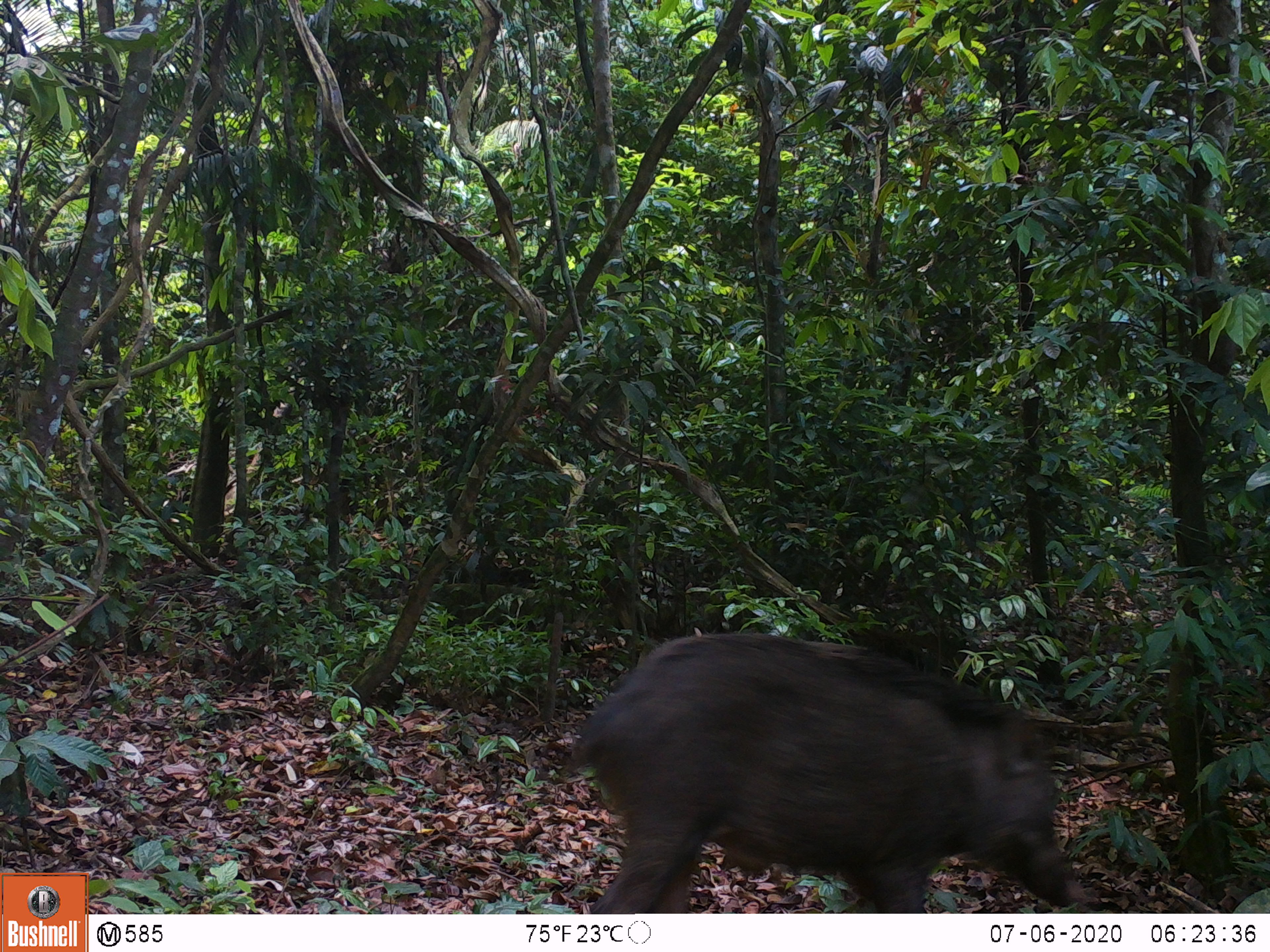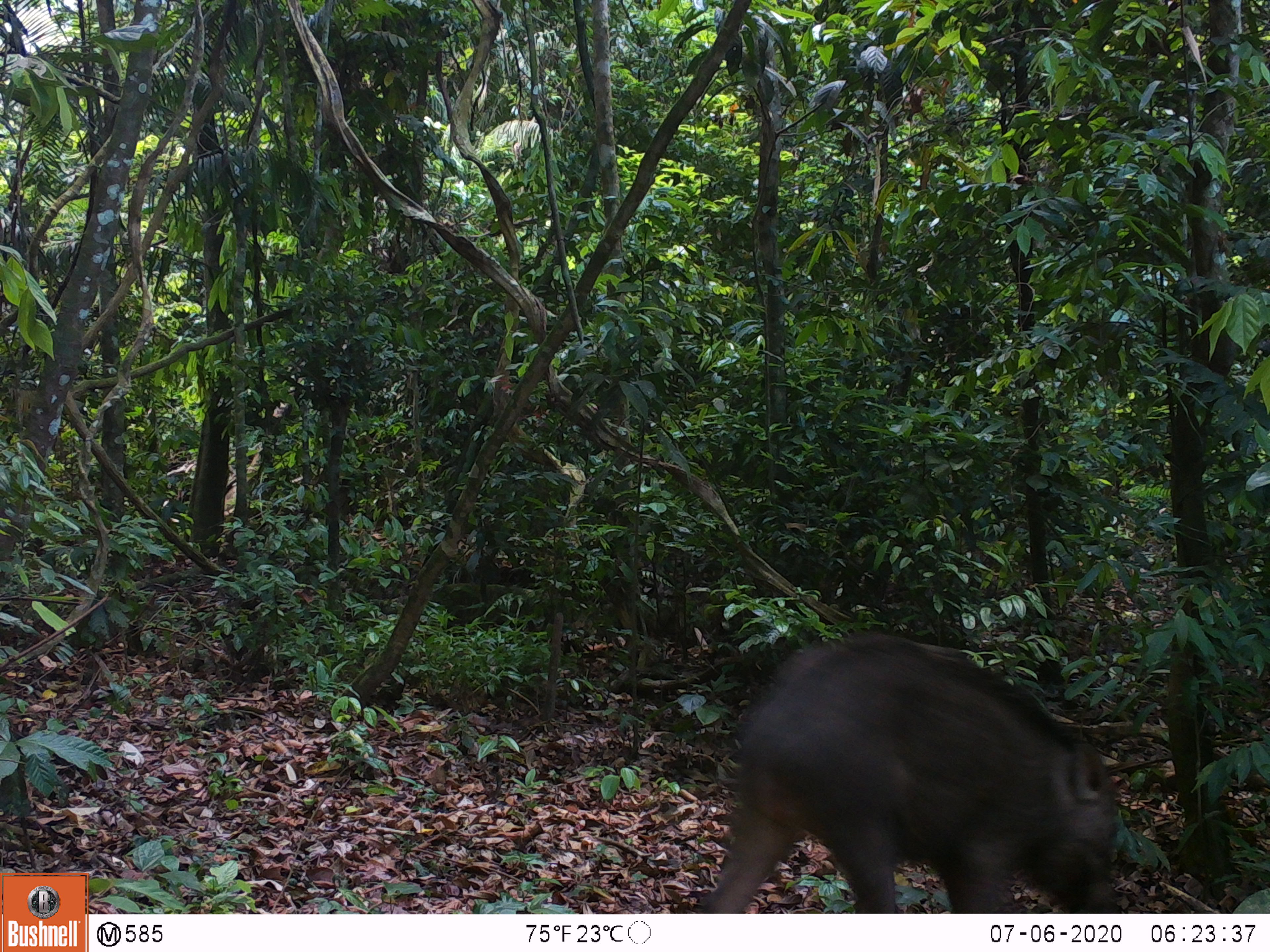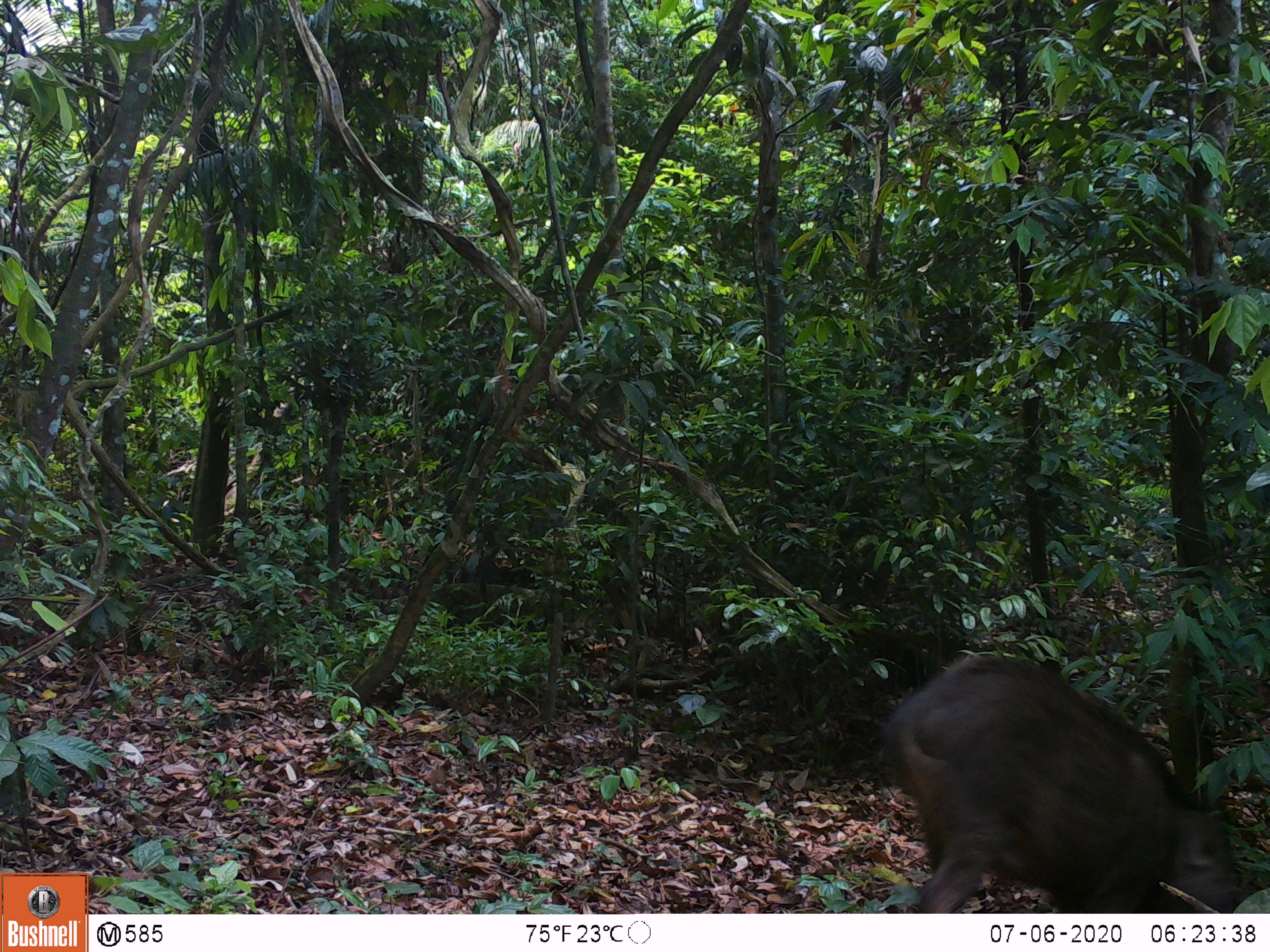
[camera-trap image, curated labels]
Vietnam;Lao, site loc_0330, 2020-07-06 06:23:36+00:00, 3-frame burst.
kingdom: Animalia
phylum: Chordata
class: Mammalia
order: Artiodactyla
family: Suidae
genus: Sus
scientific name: Sus scrofa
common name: eurasian wild pig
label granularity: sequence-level